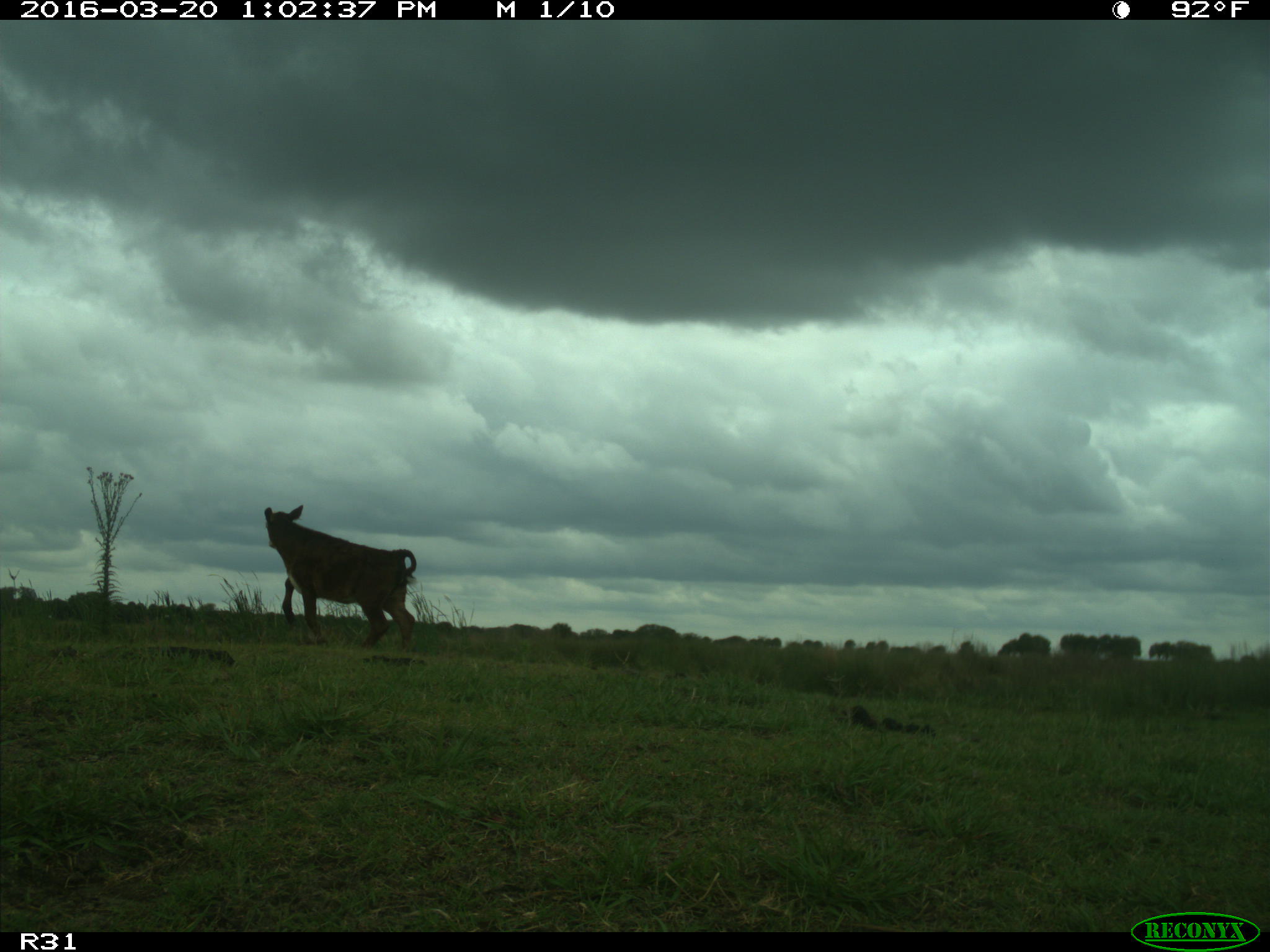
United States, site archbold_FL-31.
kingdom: Animalia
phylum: Chordata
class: Mammalia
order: Artiodactyla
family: Bovidae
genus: Bos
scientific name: Bos taurus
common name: domestic cow